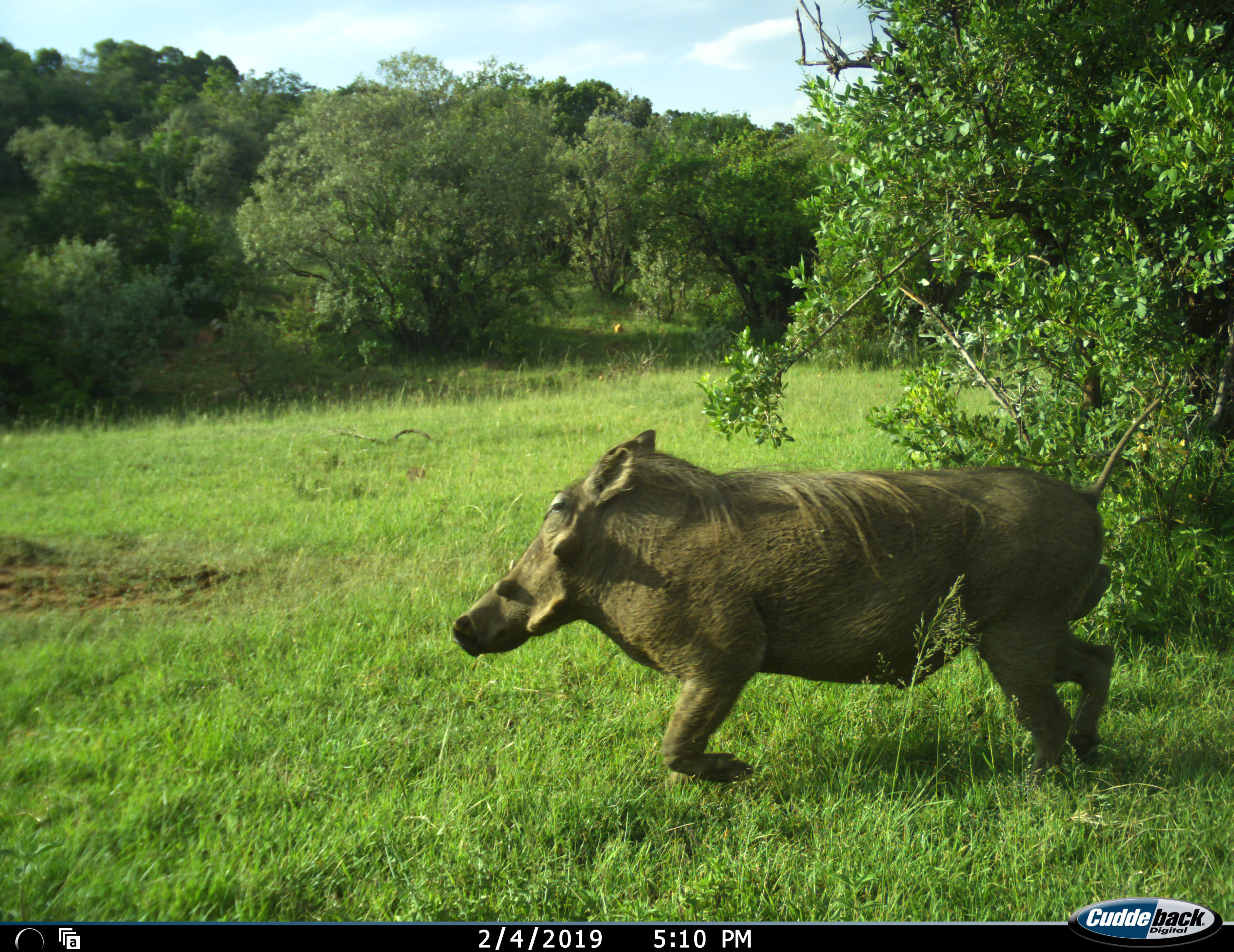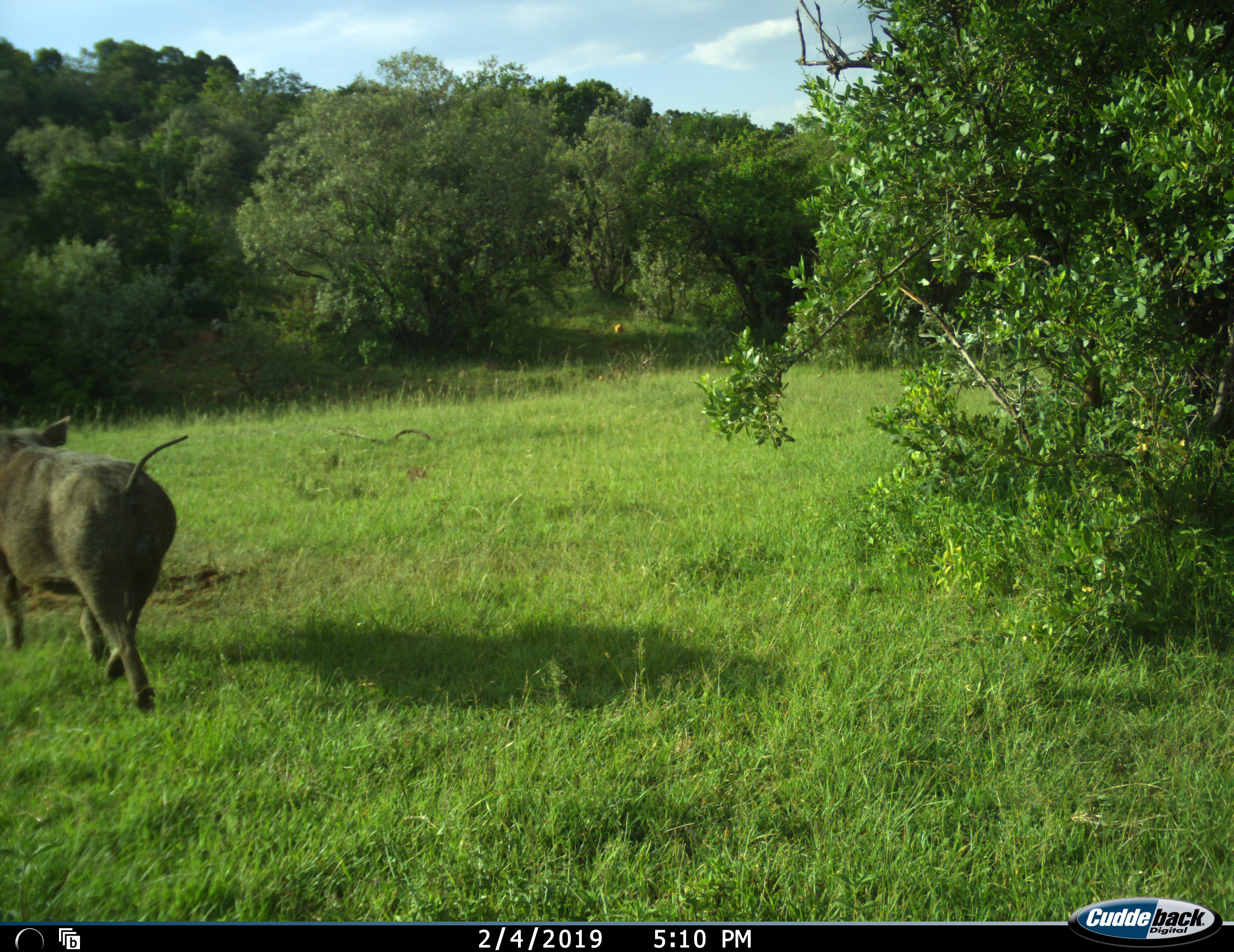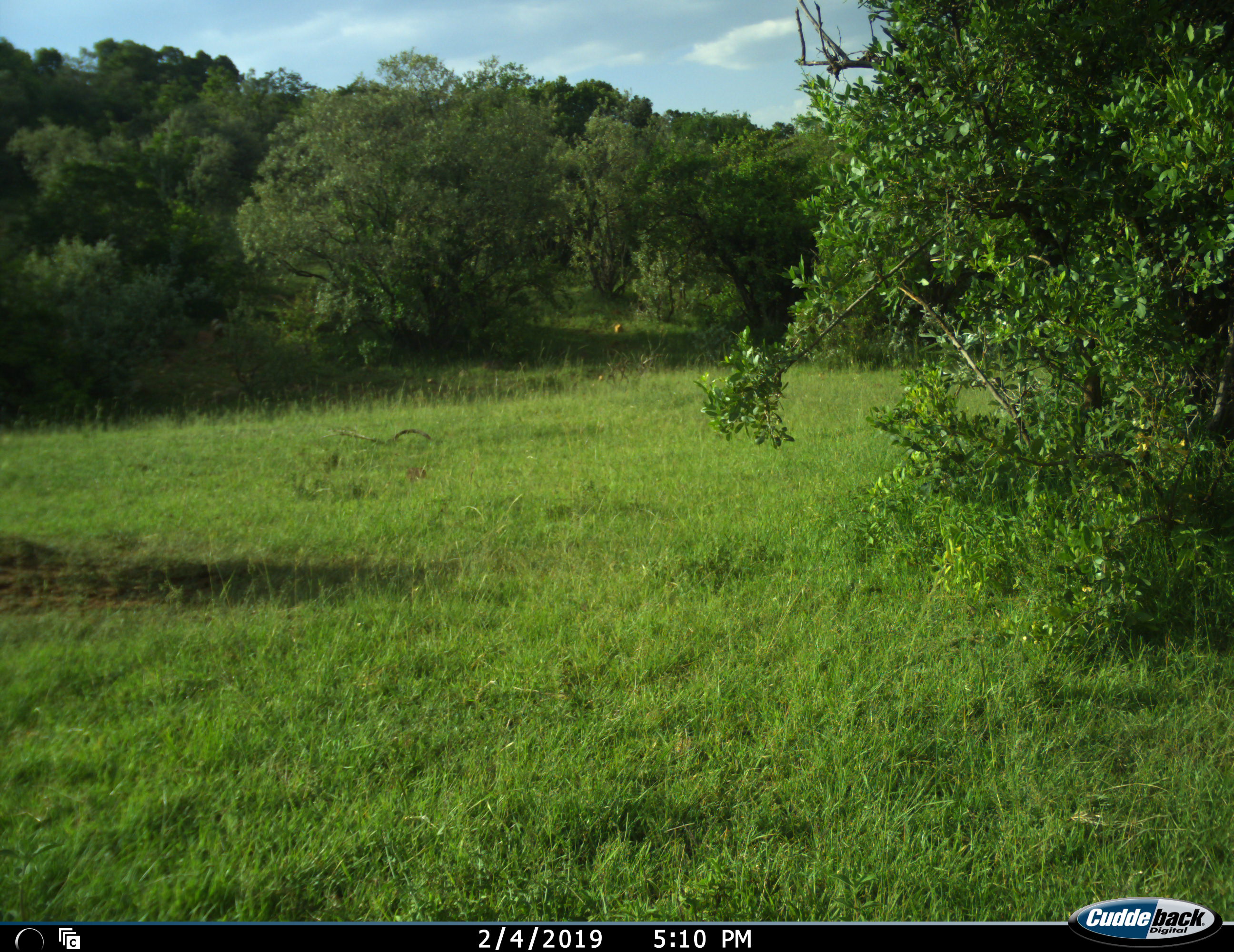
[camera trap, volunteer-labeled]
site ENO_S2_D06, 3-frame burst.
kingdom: Animalia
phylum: Chordata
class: Mammalia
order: Artiodactyla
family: Suidae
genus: Phacochoerus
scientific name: Phacochoerus africanus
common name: warthog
Warthog (Phacochoerus africanus), count 1. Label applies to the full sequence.